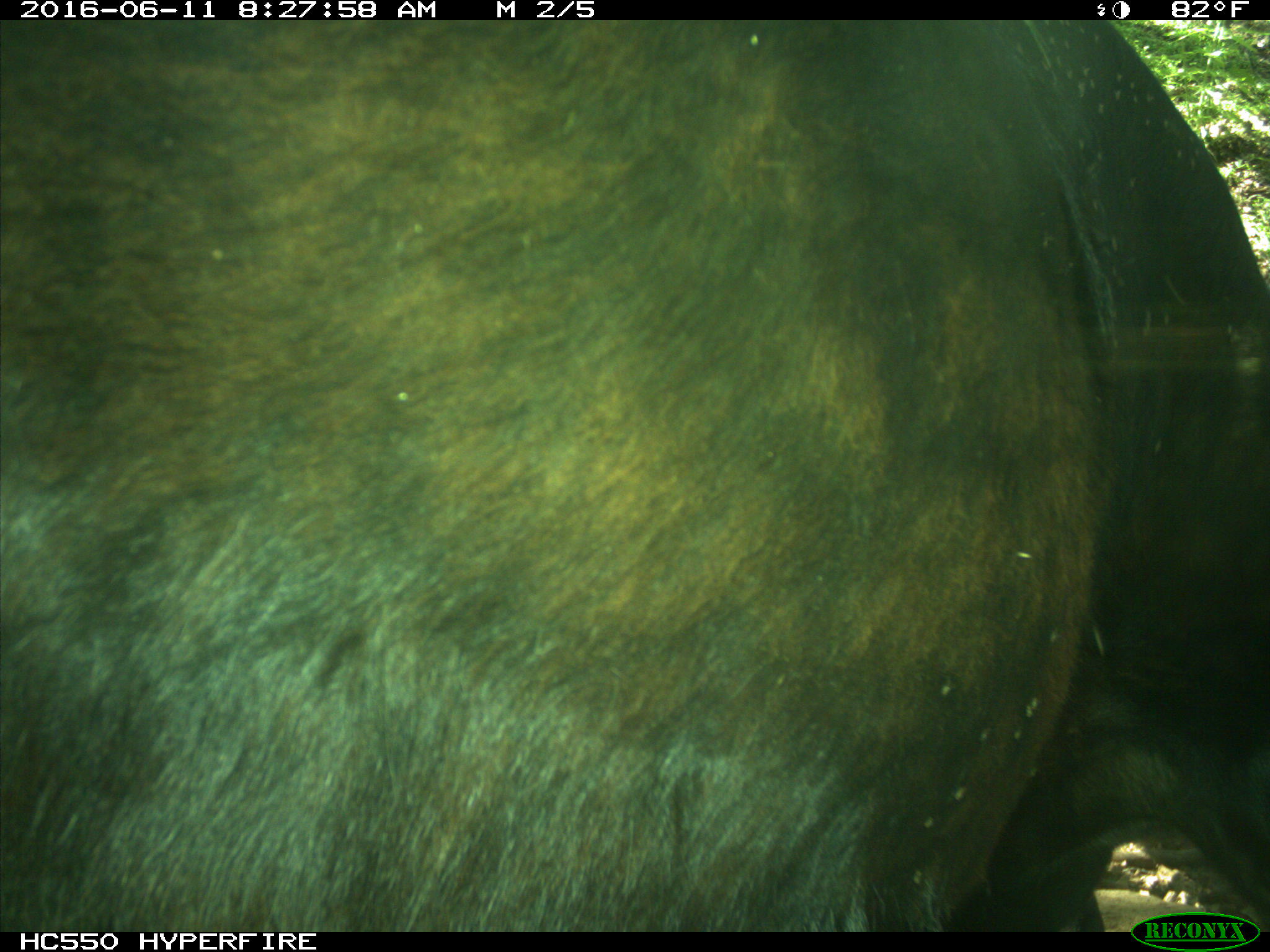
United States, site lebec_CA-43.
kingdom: Animalia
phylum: Chordata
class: Mammalia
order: Artiodactyla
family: Bovidae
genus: Bos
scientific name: Bos taurus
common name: domestic cow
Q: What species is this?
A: Bos taurus (domestic cow).